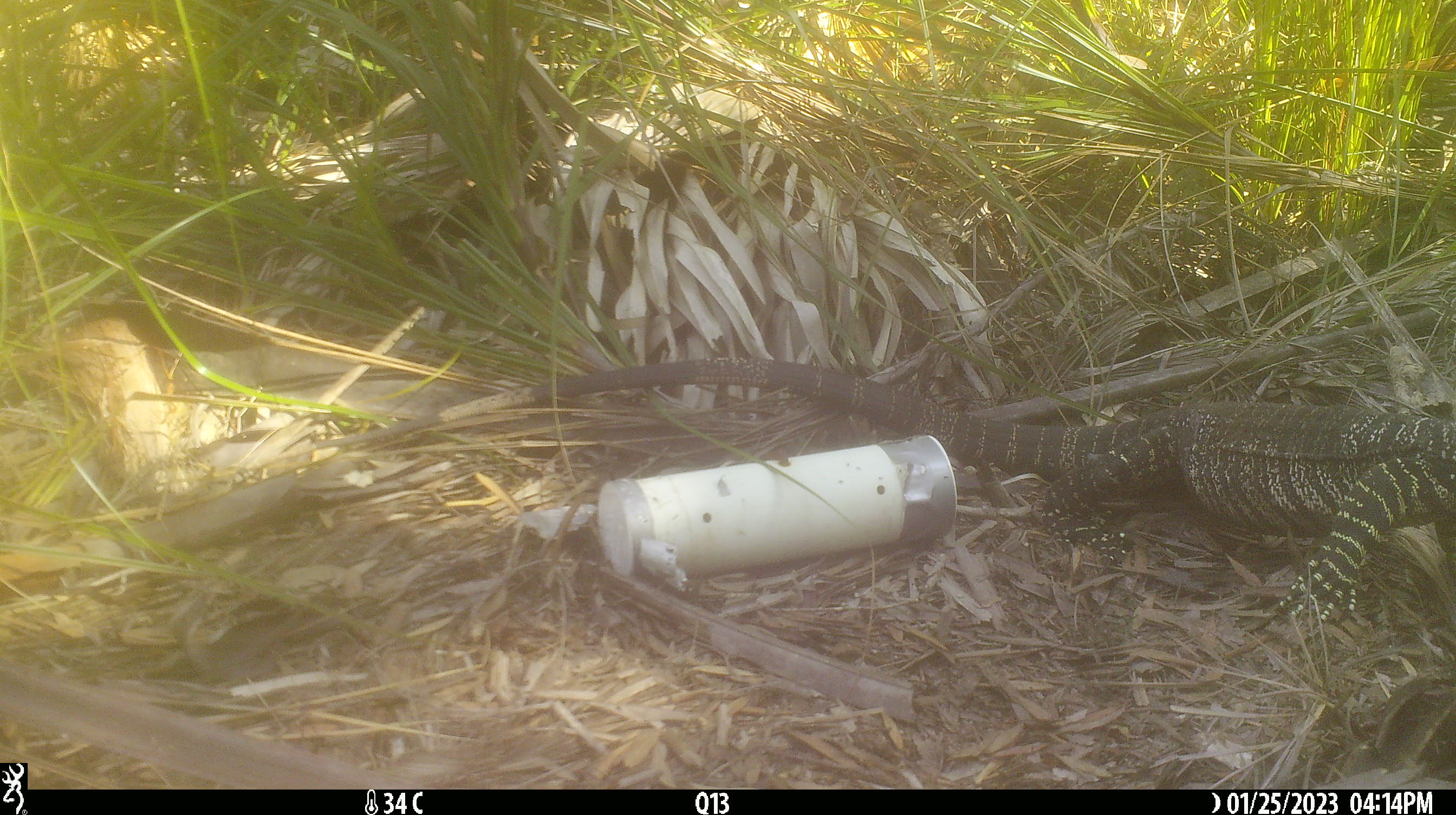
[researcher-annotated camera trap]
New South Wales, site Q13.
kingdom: Animalia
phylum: Chordata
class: Reptilia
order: Squamata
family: Varanidae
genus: Varanus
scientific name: Varanus varius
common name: lace monitor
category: goanna